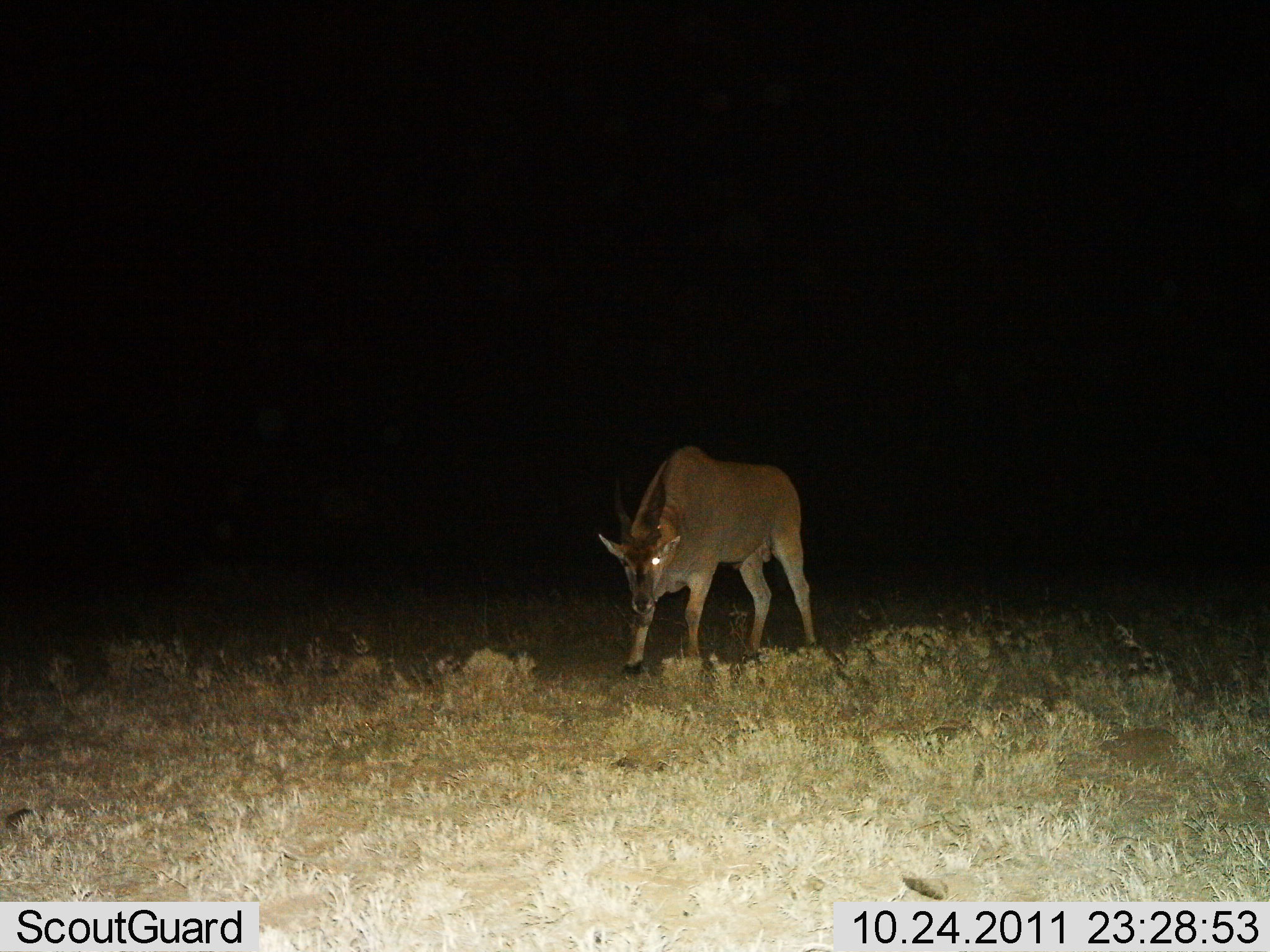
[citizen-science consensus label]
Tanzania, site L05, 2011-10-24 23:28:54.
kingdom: Animalia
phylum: Chordata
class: Mammalia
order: Artiodactyla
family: Bovidae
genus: Tragelaphus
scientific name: Tragelaphus oryx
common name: eland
Eland (Tragelaphus oryx), count 1. Behavior (volunteer vote fractions): standing 78%, resting 0%, moving 22%, interacting 11%. Young present (vote fraction): 0%. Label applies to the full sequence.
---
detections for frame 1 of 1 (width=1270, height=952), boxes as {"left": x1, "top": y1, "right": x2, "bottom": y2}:
animal: {"left": 593, "top": 441, "right": 822, "bottom": 685}